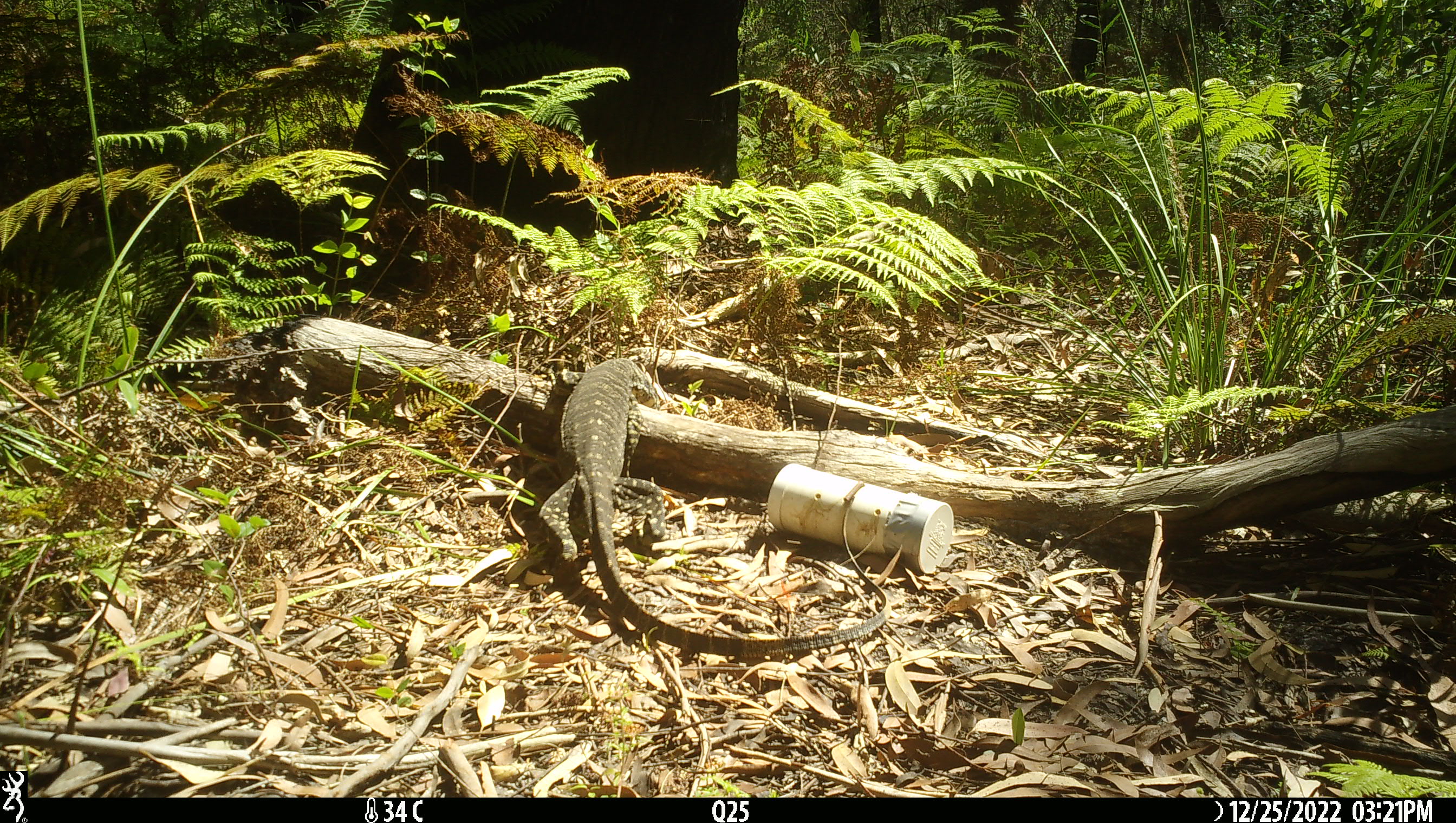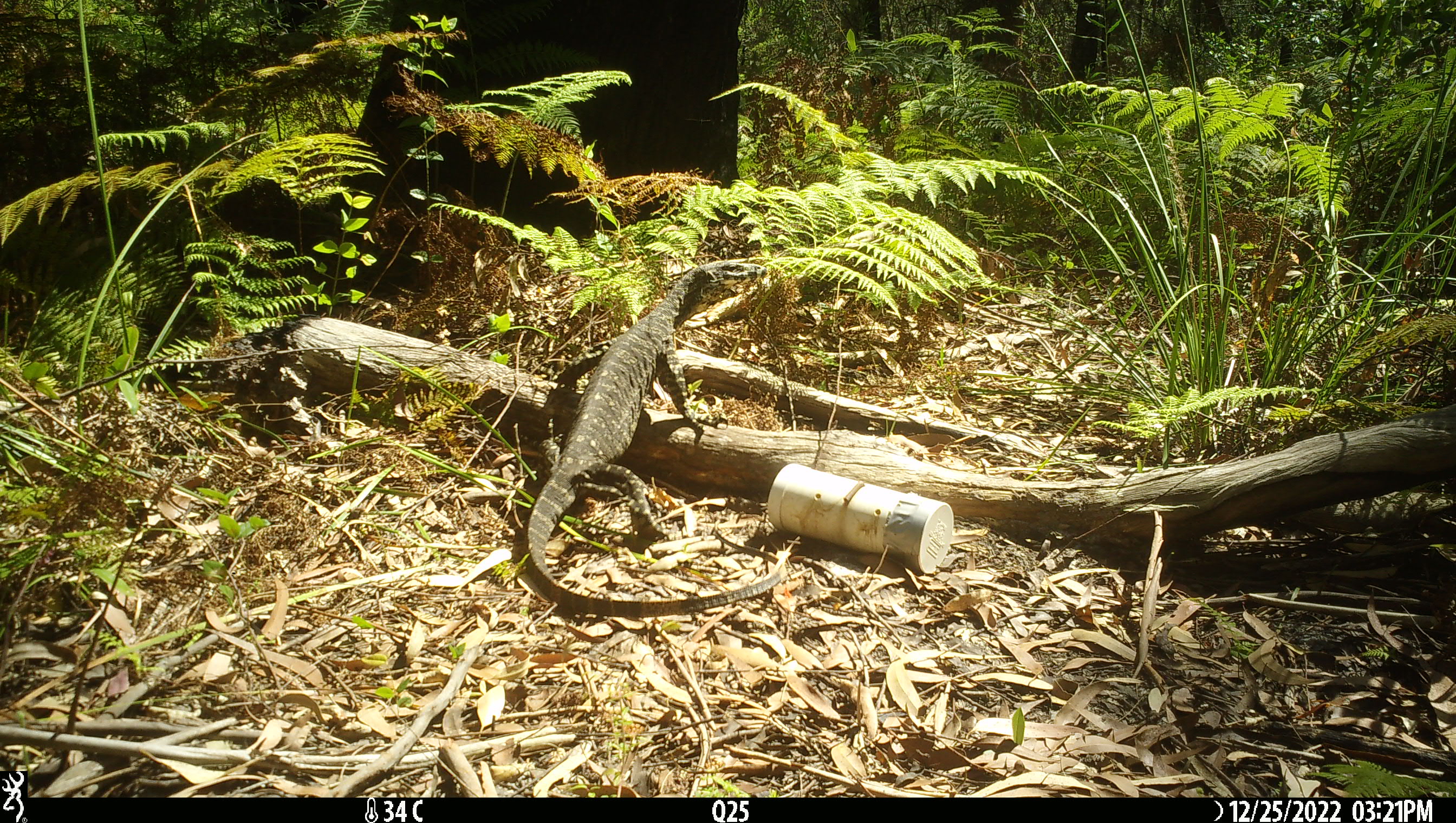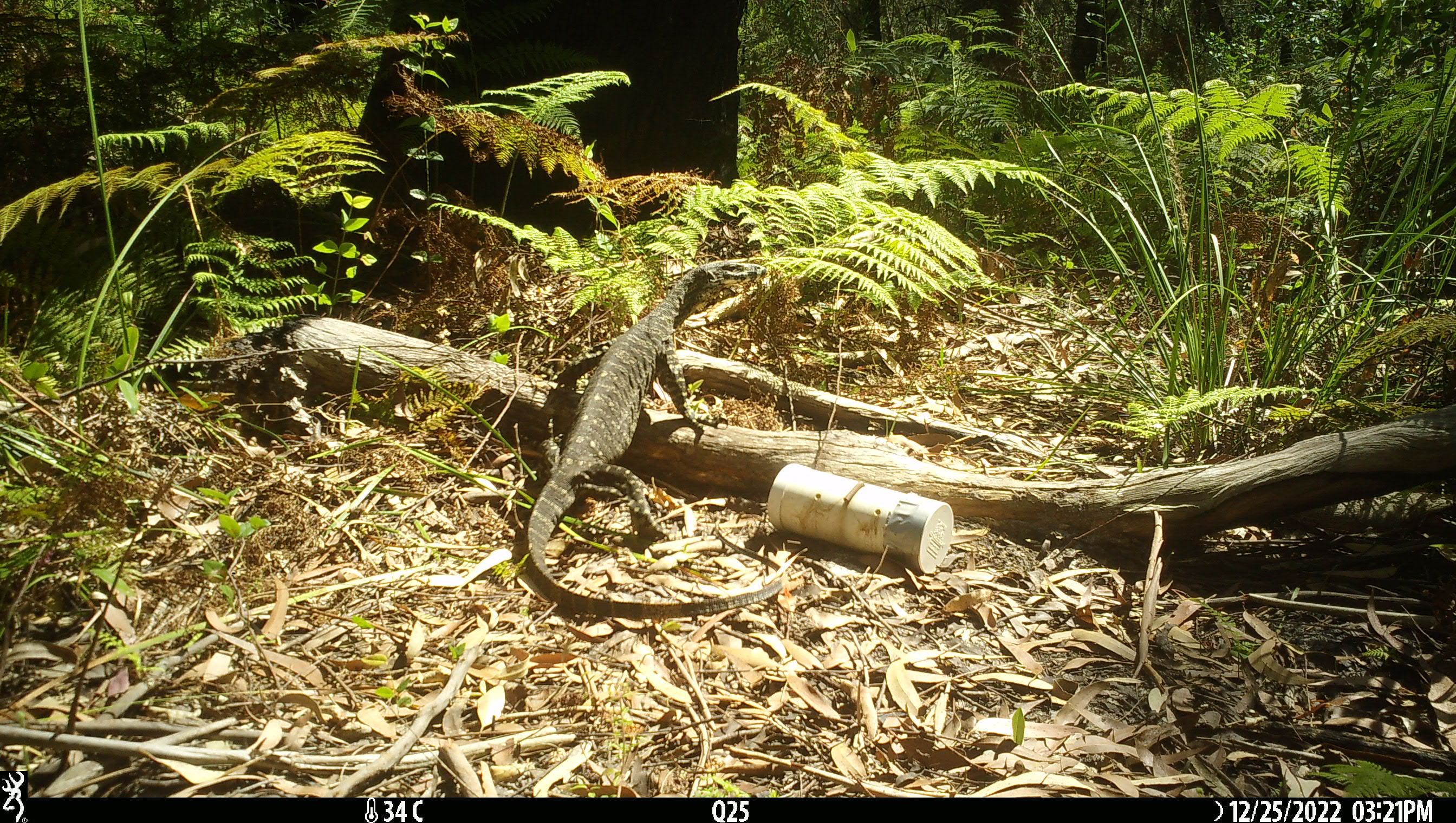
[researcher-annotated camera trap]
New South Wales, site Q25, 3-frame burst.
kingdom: Animalia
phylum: Chordata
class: Reptilia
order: Squamata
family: Varanidae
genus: Varanus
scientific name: Varanus varius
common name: lace monitor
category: goanna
Goanna (lace monitor) (Varanus varius).